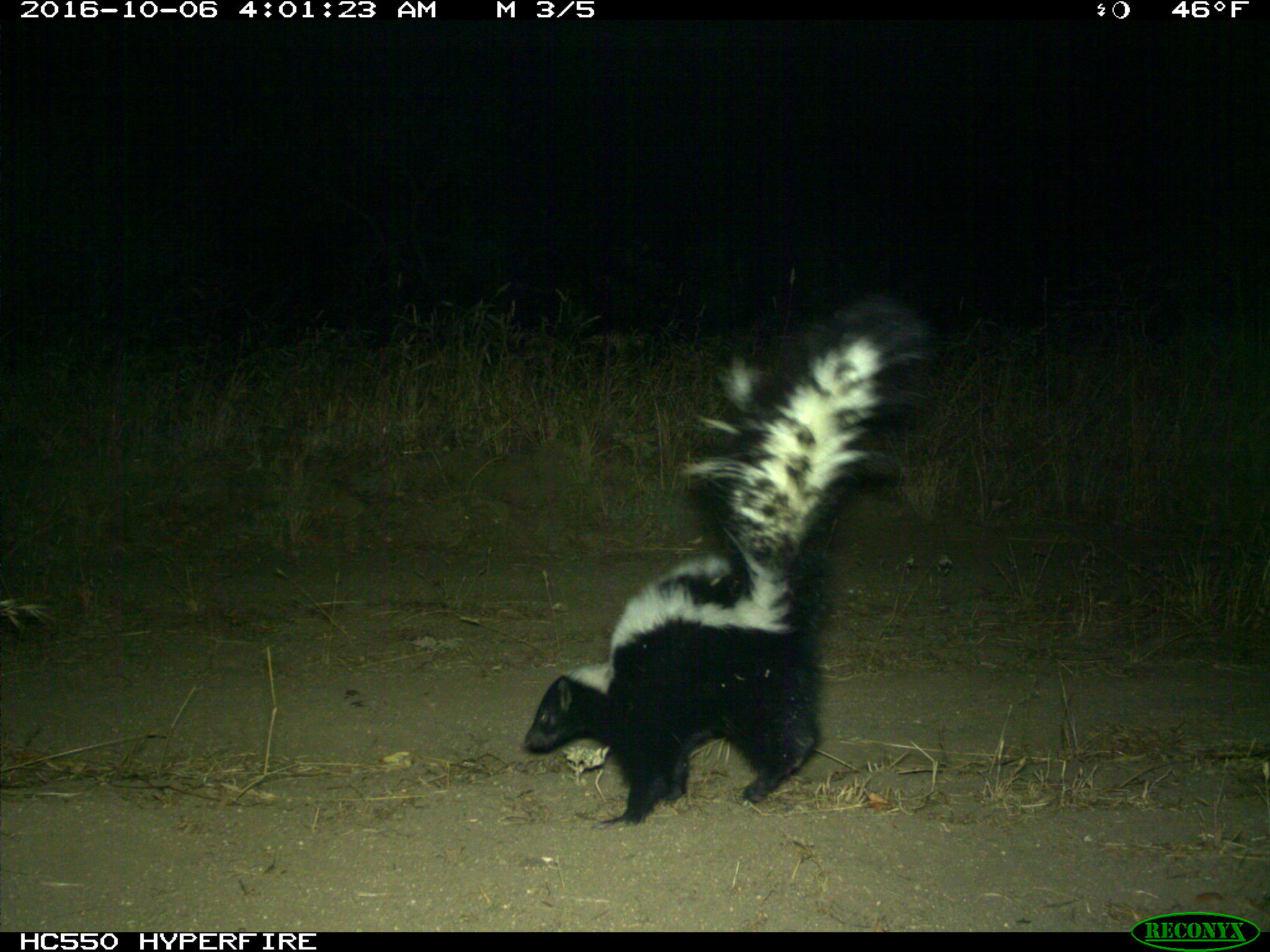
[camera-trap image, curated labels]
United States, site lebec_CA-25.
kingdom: Animalia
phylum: Chordata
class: Mammalia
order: Carnivora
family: Mephitidae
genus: Mephitis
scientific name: Mephitis mephitis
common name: striped skunk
Mephitis mephitis (striped skunk).